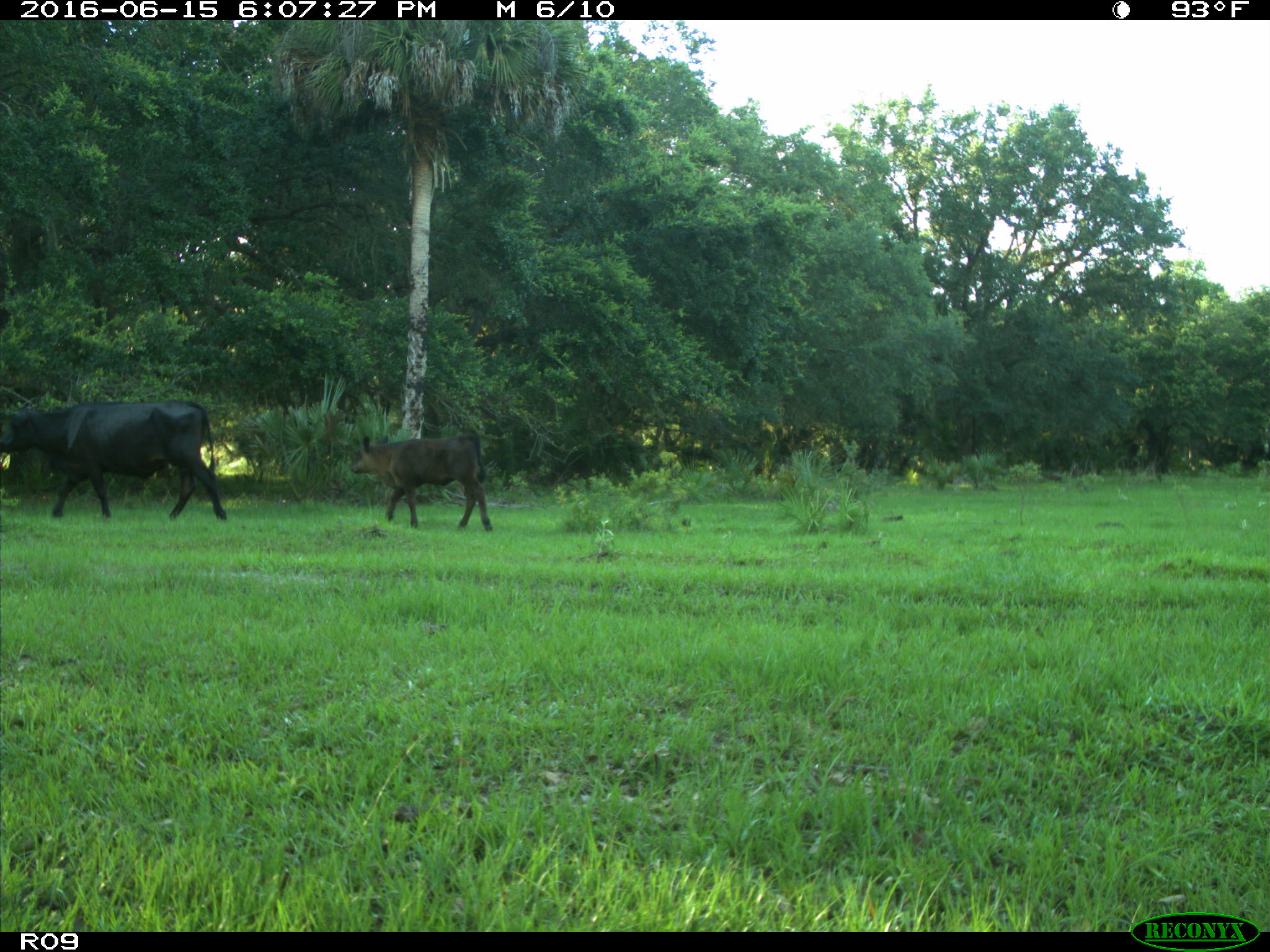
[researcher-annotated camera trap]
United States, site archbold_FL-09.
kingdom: Animalia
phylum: Chordata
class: Mammalia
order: Artiodactyla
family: Bovidae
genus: Bos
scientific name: Bos taurus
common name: domestic cow